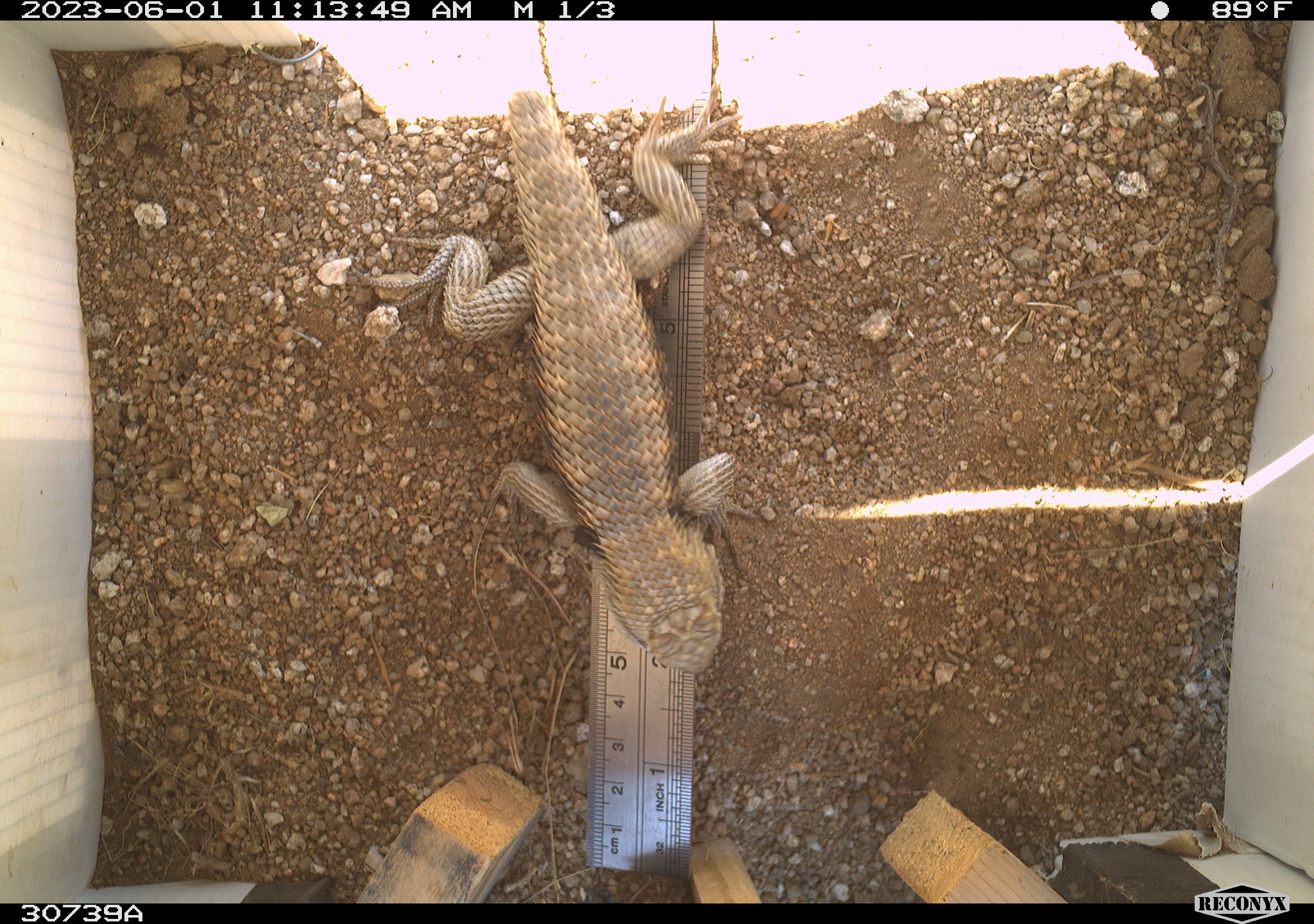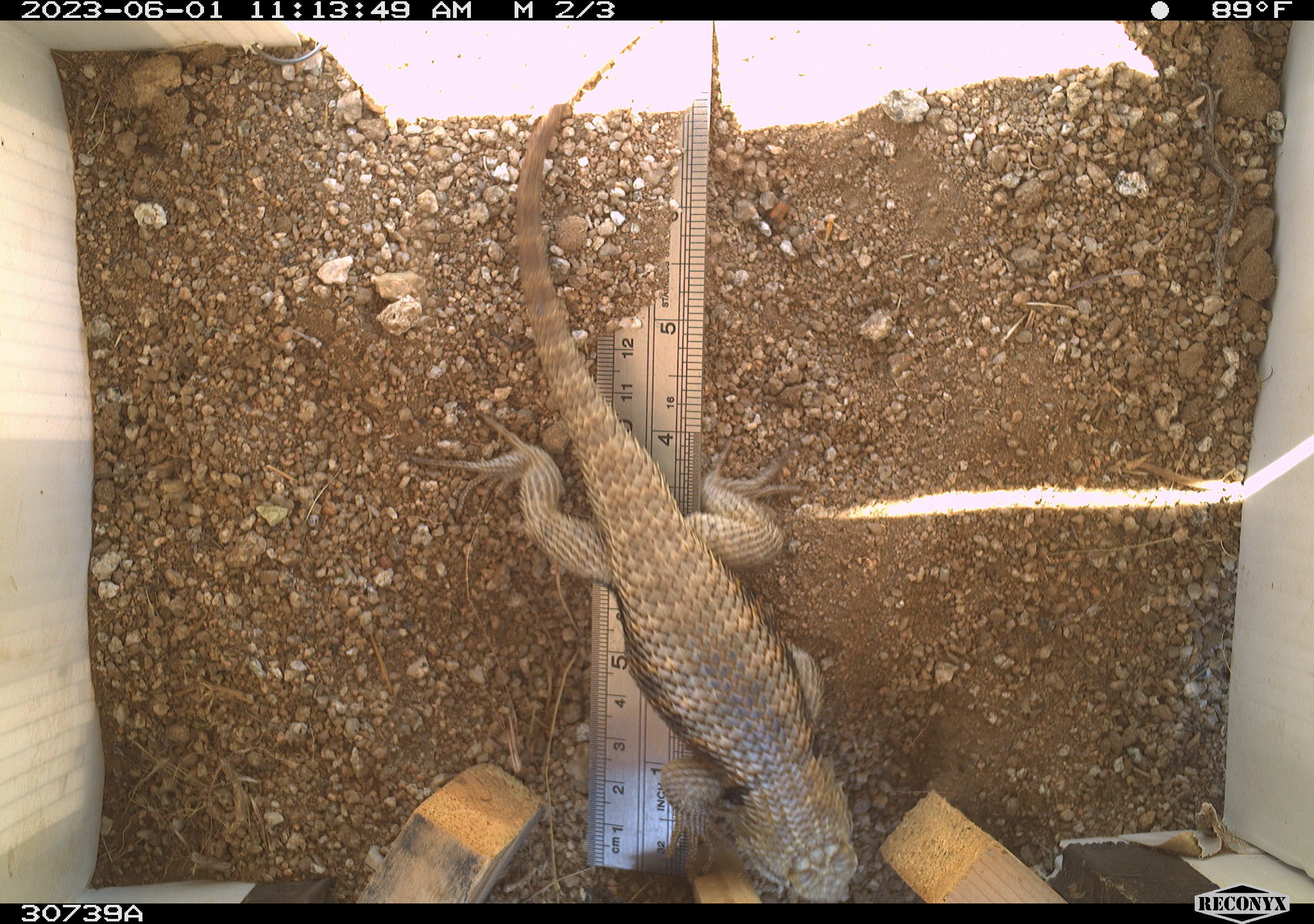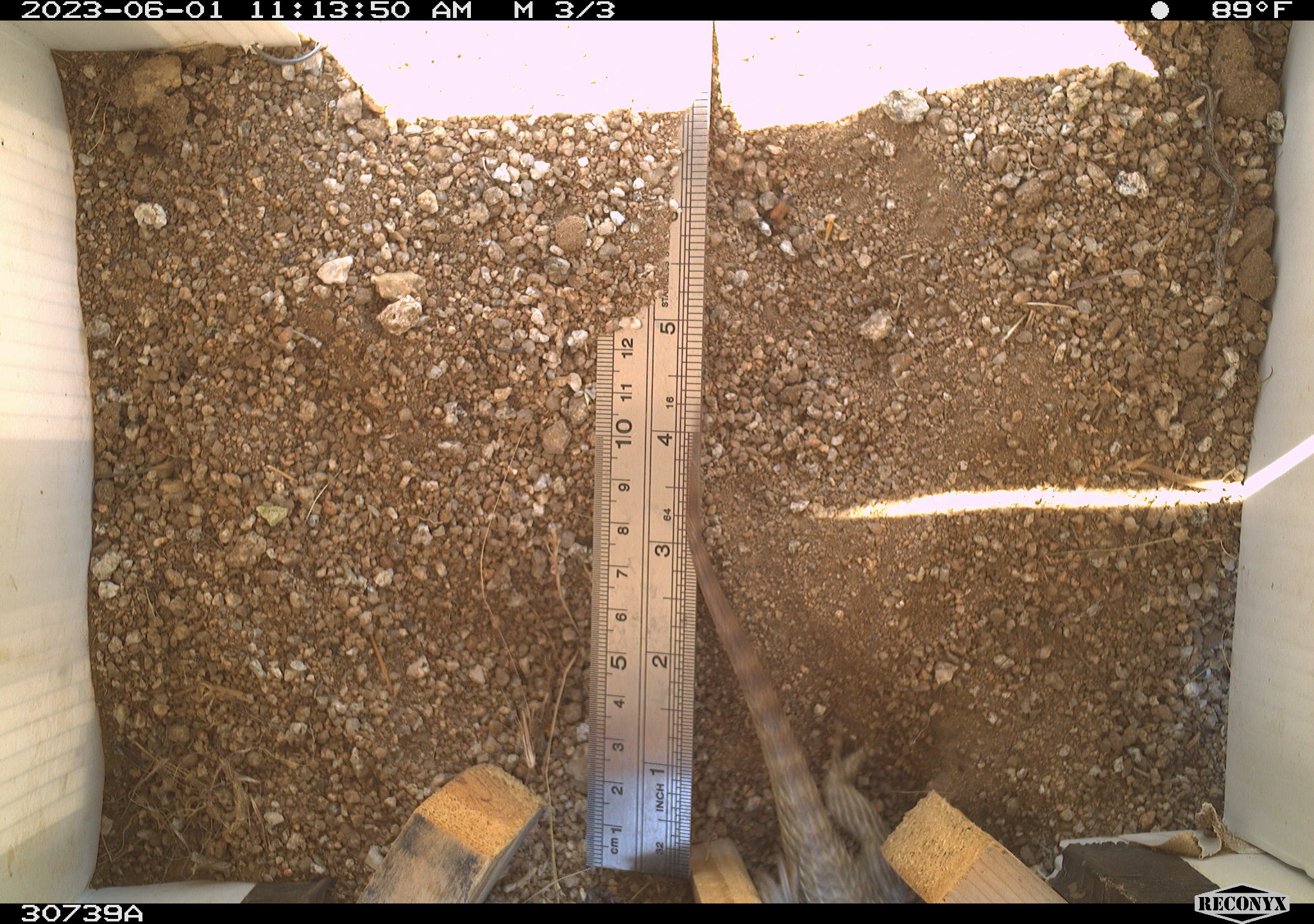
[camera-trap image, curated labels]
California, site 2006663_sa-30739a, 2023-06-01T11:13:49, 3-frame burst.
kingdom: Animalia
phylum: Chordata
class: Reptilia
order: Squamata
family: Phrynosomatidae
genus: Sceloporus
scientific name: Sceloporus uniformis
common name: yellow-backed spiny lizard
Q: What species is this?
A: Yellow-backed spiny lizard (Sceloporus uniformis).